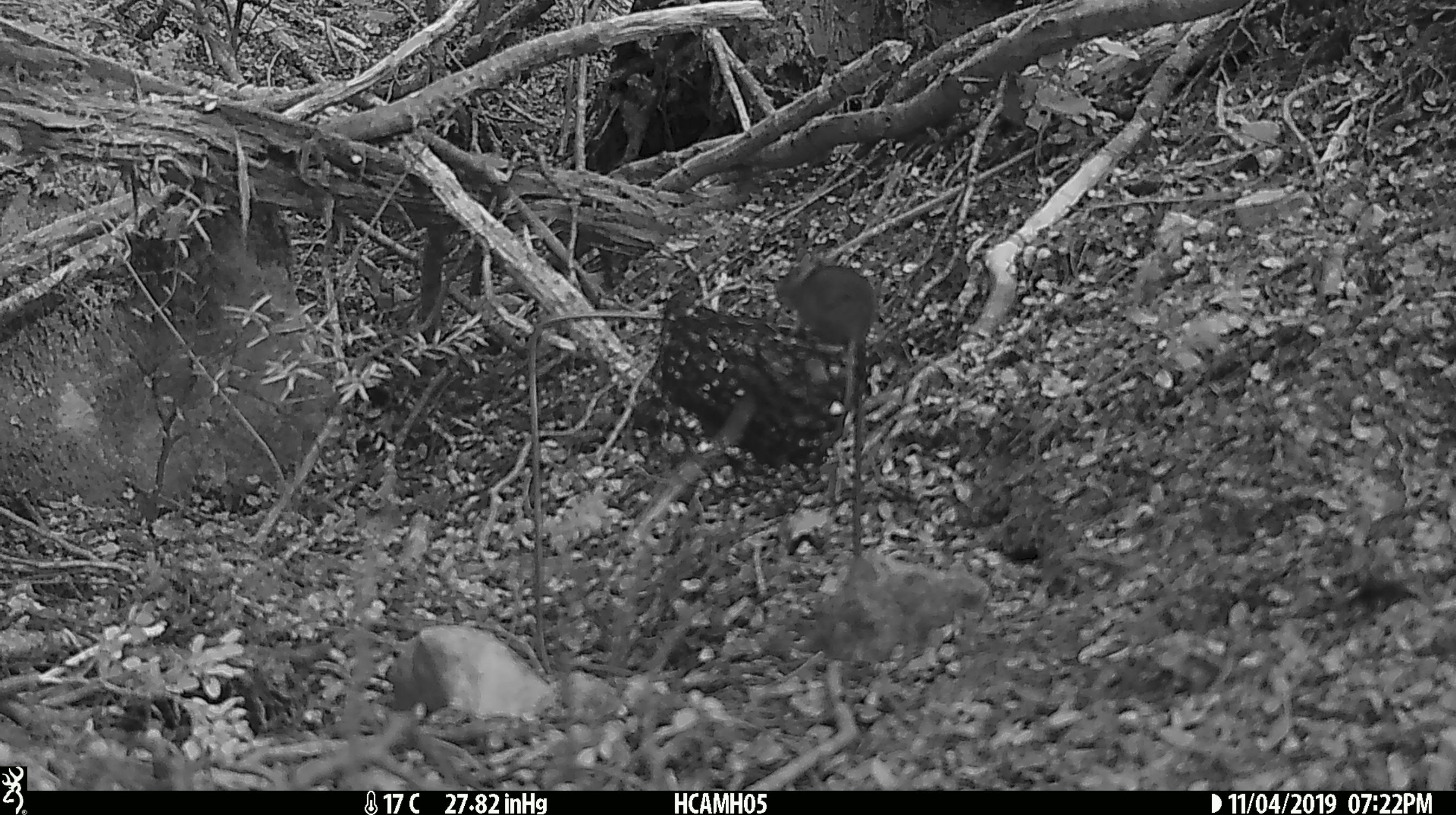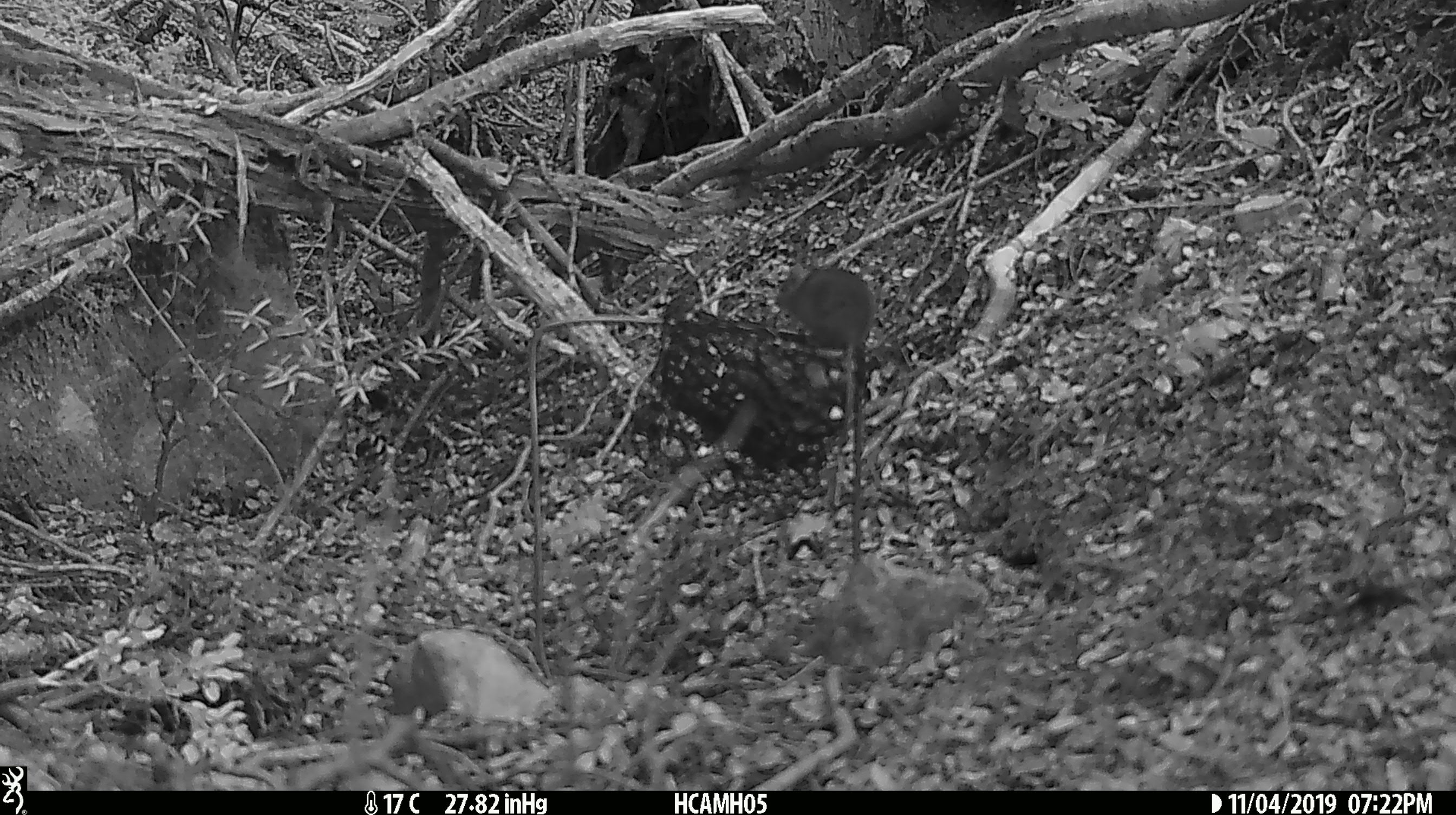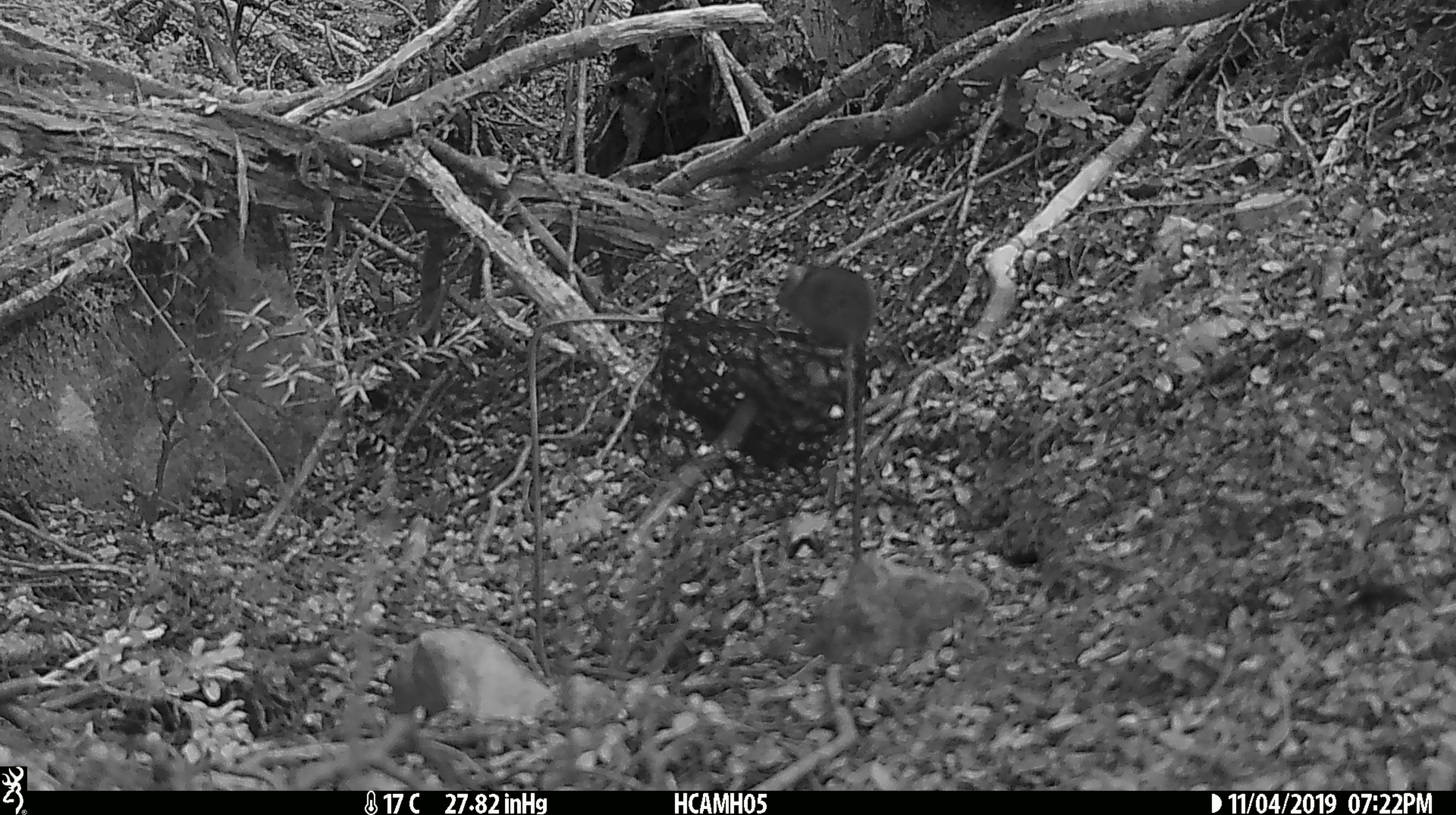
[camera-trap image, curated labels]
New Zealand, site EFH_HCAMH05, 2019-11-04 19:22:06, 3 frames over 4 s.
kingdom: Animalia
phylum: Chordata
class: Mammalia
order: Rodentia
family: Muridae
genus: Mus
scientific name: Mus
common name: mouse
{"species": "mouse (Mus)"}